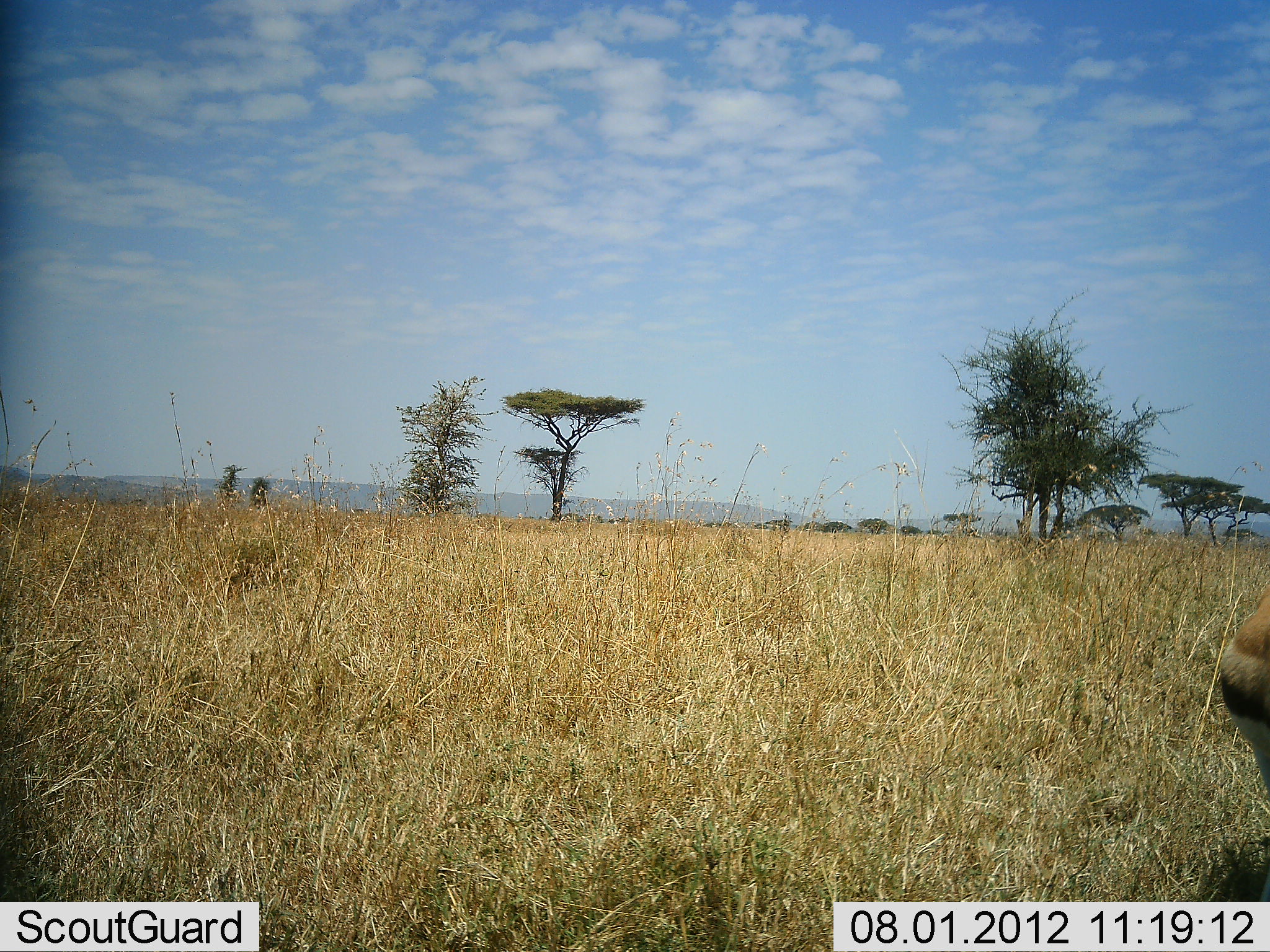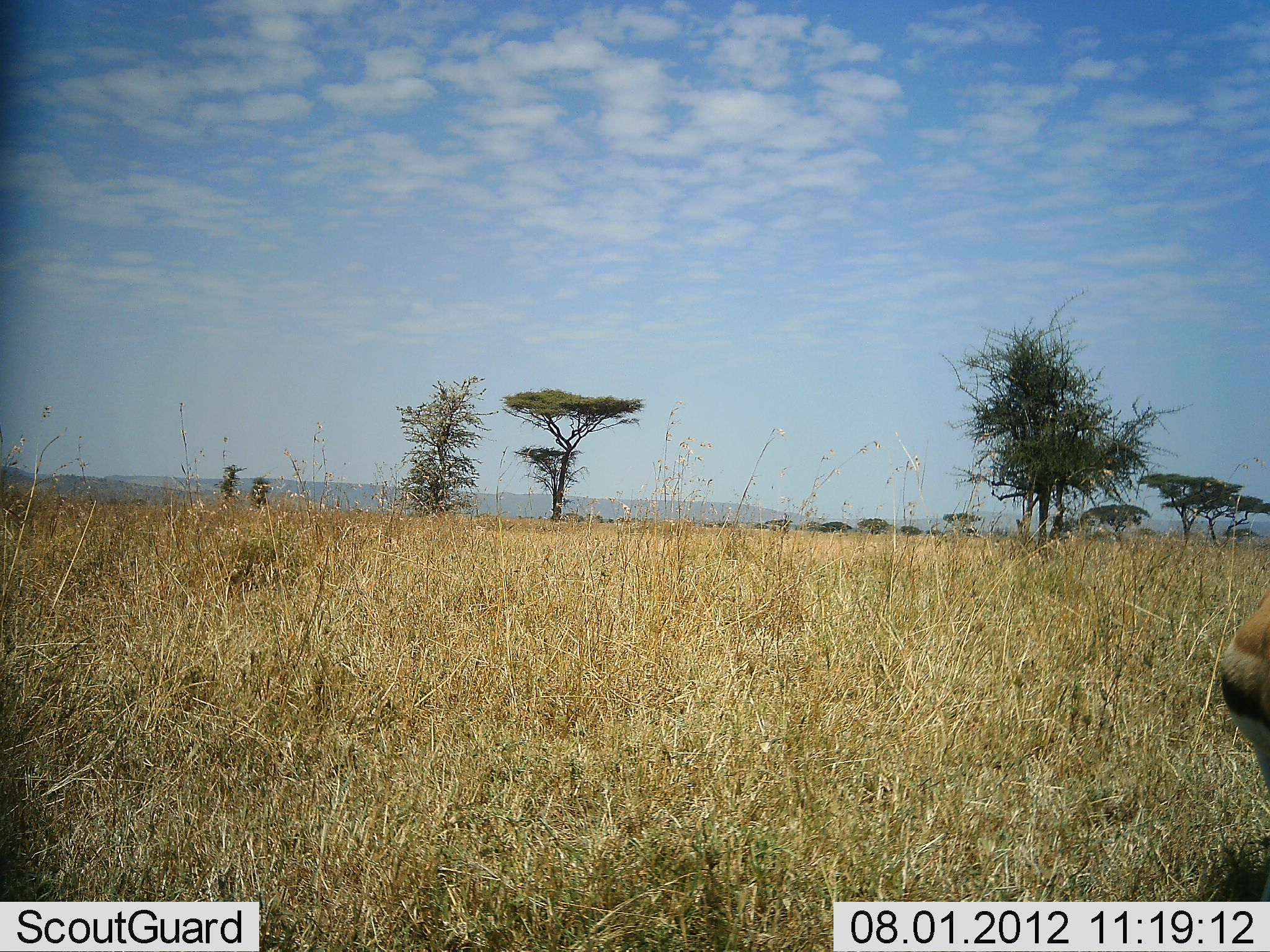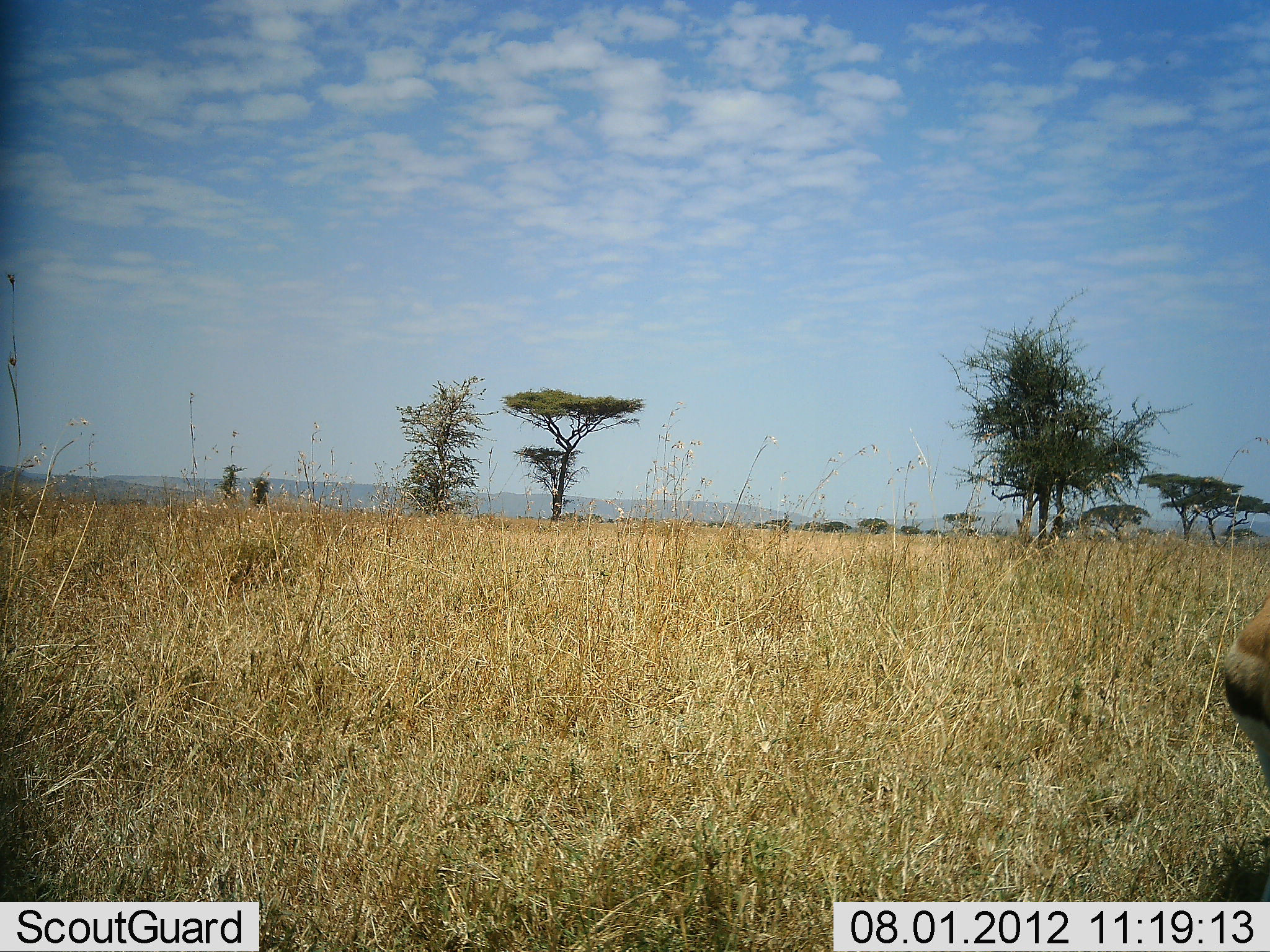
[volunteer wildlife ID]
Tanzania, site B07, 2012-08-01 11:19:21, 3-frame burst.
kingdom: Animalia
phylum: Chordata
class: Mammalia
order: Artiodactyla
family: Bovidae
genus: Eudorcas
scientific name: Eudorcas thomsonii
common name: thomson's gazelle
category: gazellethomsons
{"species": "gazellethomsons (thomson's gazelle) (Eudorcas thomsonii)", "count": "1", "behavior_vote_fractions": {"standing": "100%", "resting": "0%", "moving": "0%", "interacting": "0%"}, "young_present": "0%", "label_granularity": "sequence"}